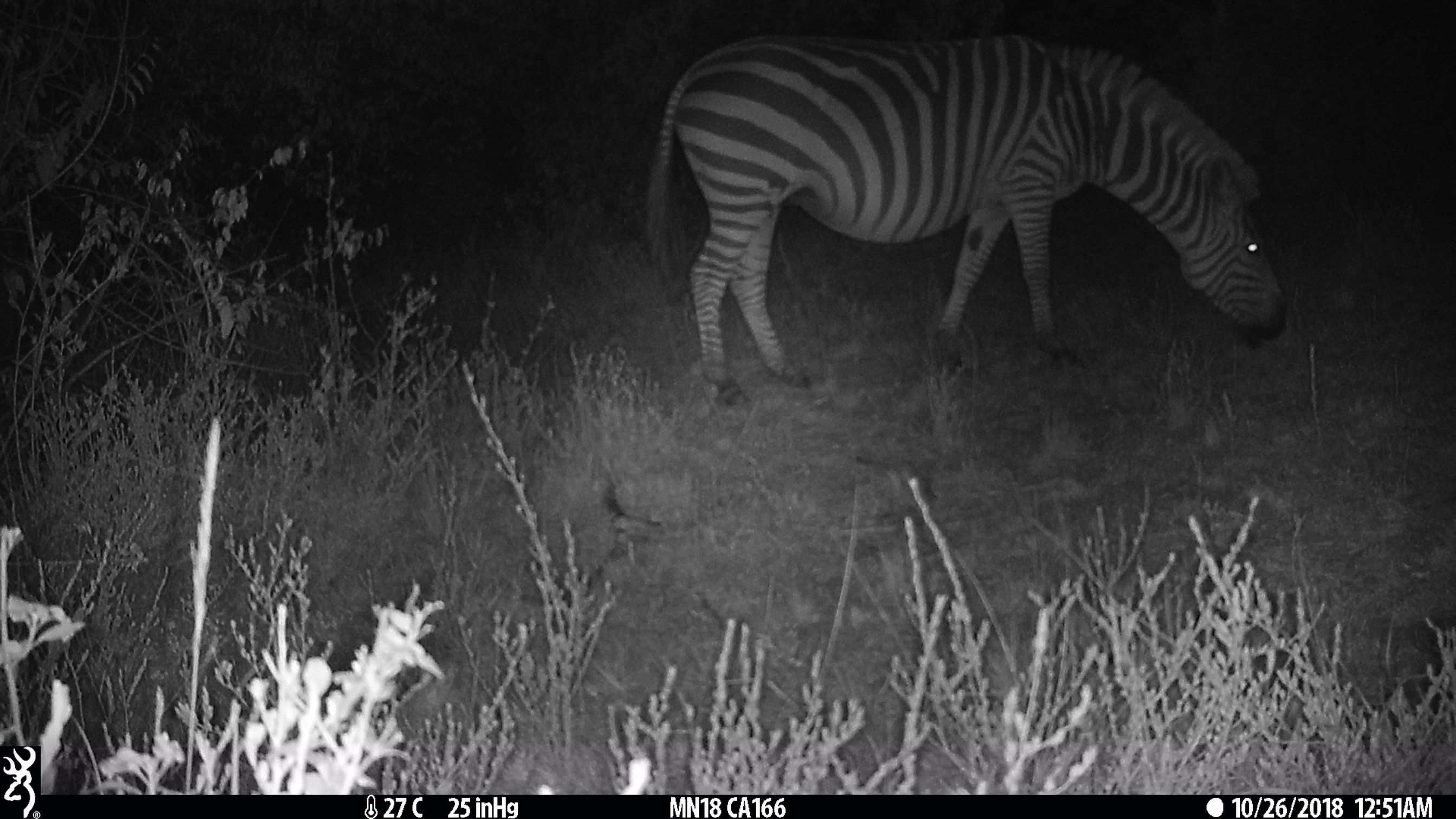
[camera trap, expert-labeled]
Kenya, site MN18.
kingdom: Animalia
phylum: Chordata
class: Mammalia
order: Perissodactyla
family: Equidae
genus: Equus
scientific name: Equus quagga burchellii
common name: burchell's zebra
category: zebra